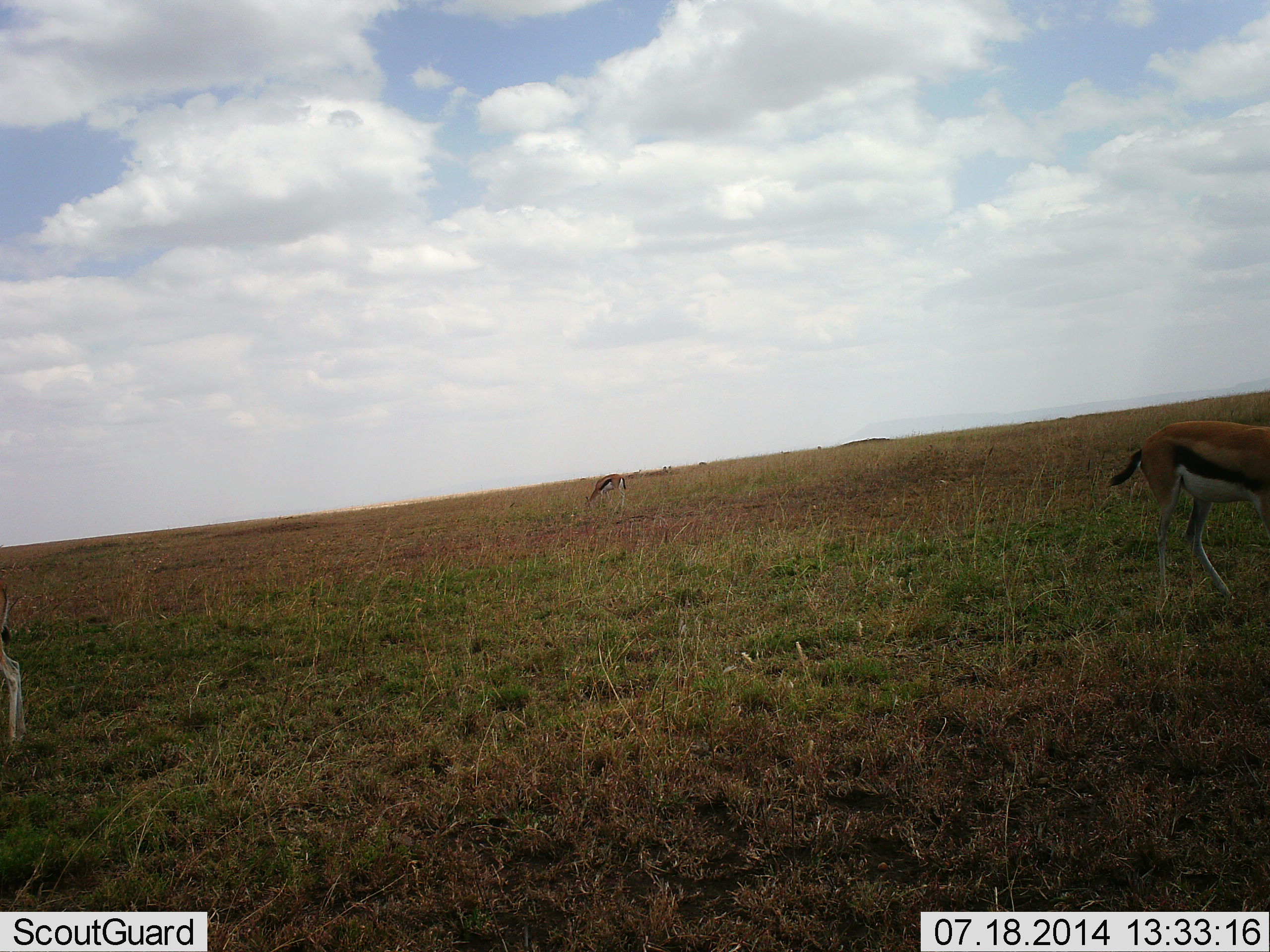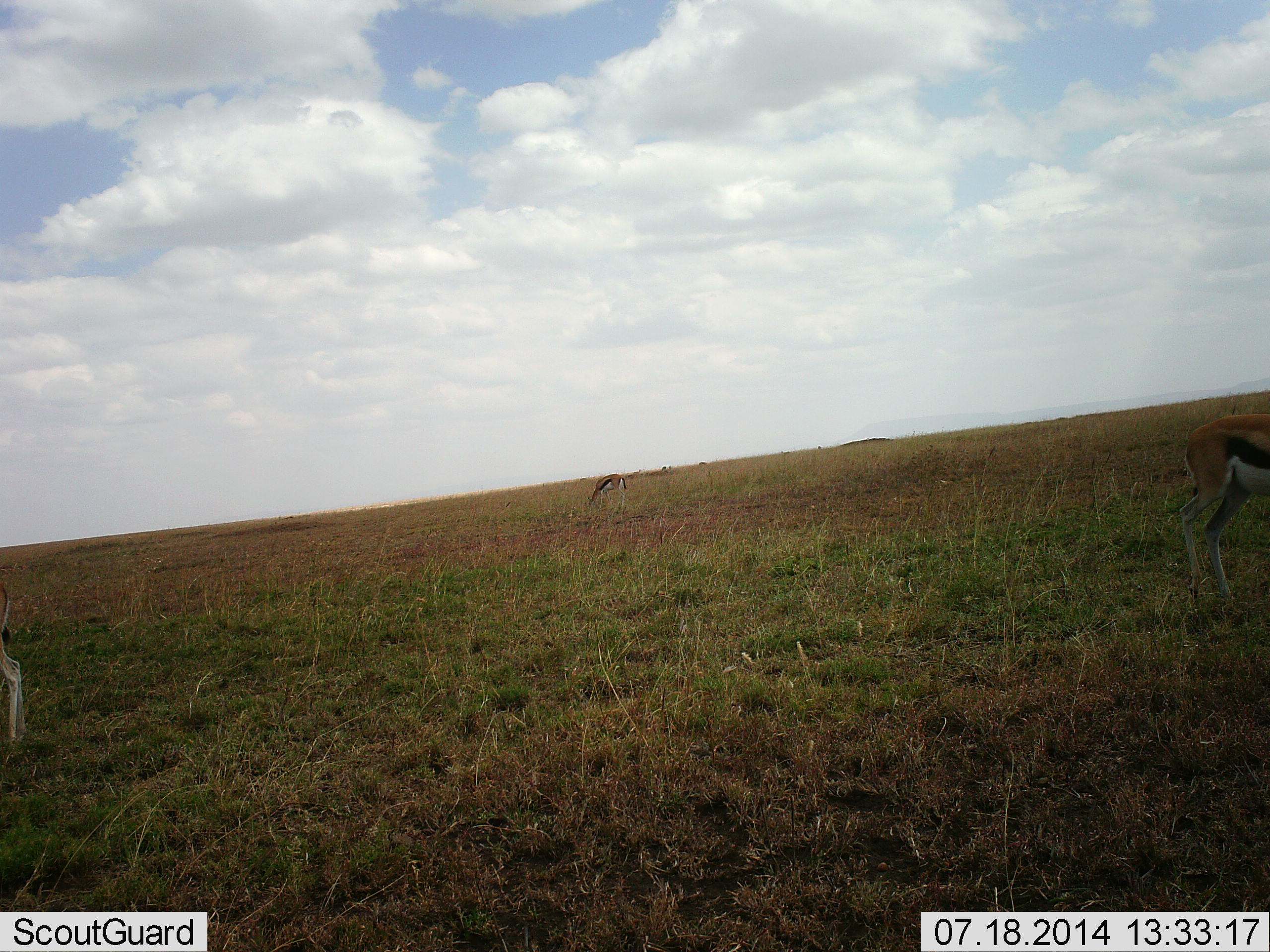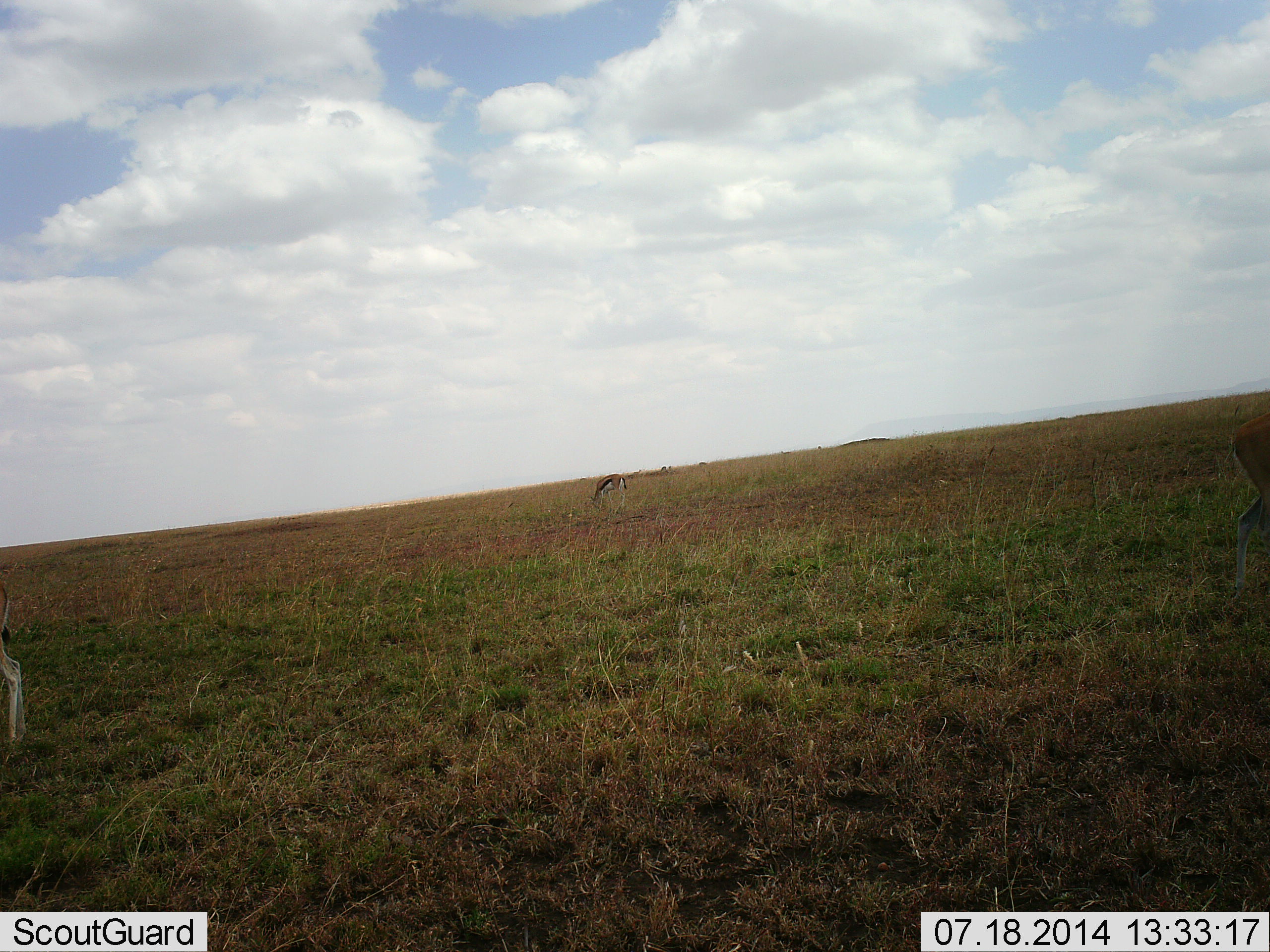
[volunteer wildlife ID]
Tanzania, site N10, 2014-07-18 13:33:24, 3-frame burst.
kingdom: Animalia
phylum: Chordata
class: Mammalia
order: Artiodactyla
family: Bovidae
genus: Eudorcas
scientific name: Eudorcas thomsonii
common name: thomson's gazelle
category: gazellethomsons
Gazellethomsons (thomson's gazelle) (Eudorcas thomsonii), count 3. Behavior (volunteer vote fractions): standing 30%, resting 0%, moving 20%, interacting 0%. Young present (vote fraction): 0%. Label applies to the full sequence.